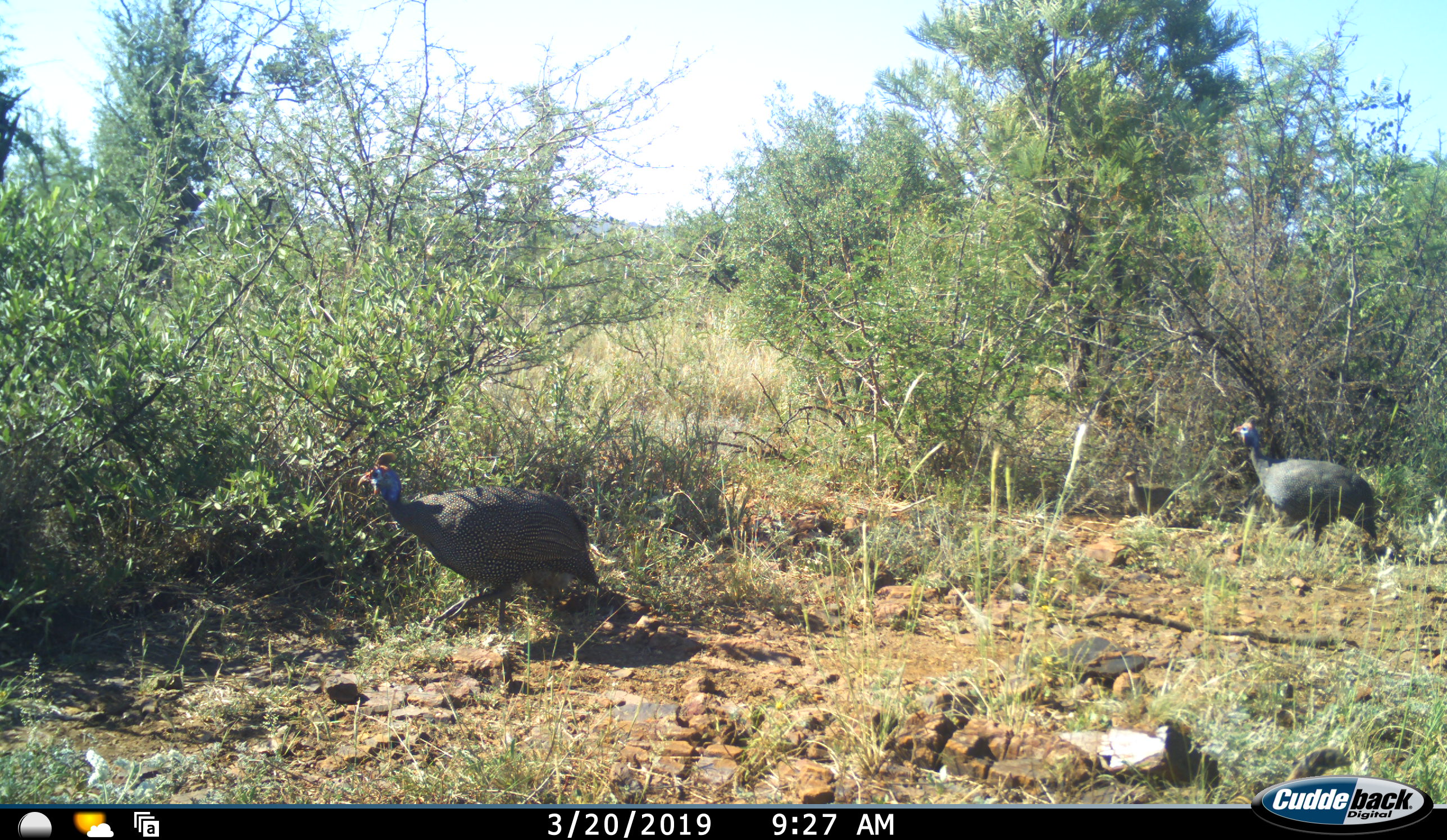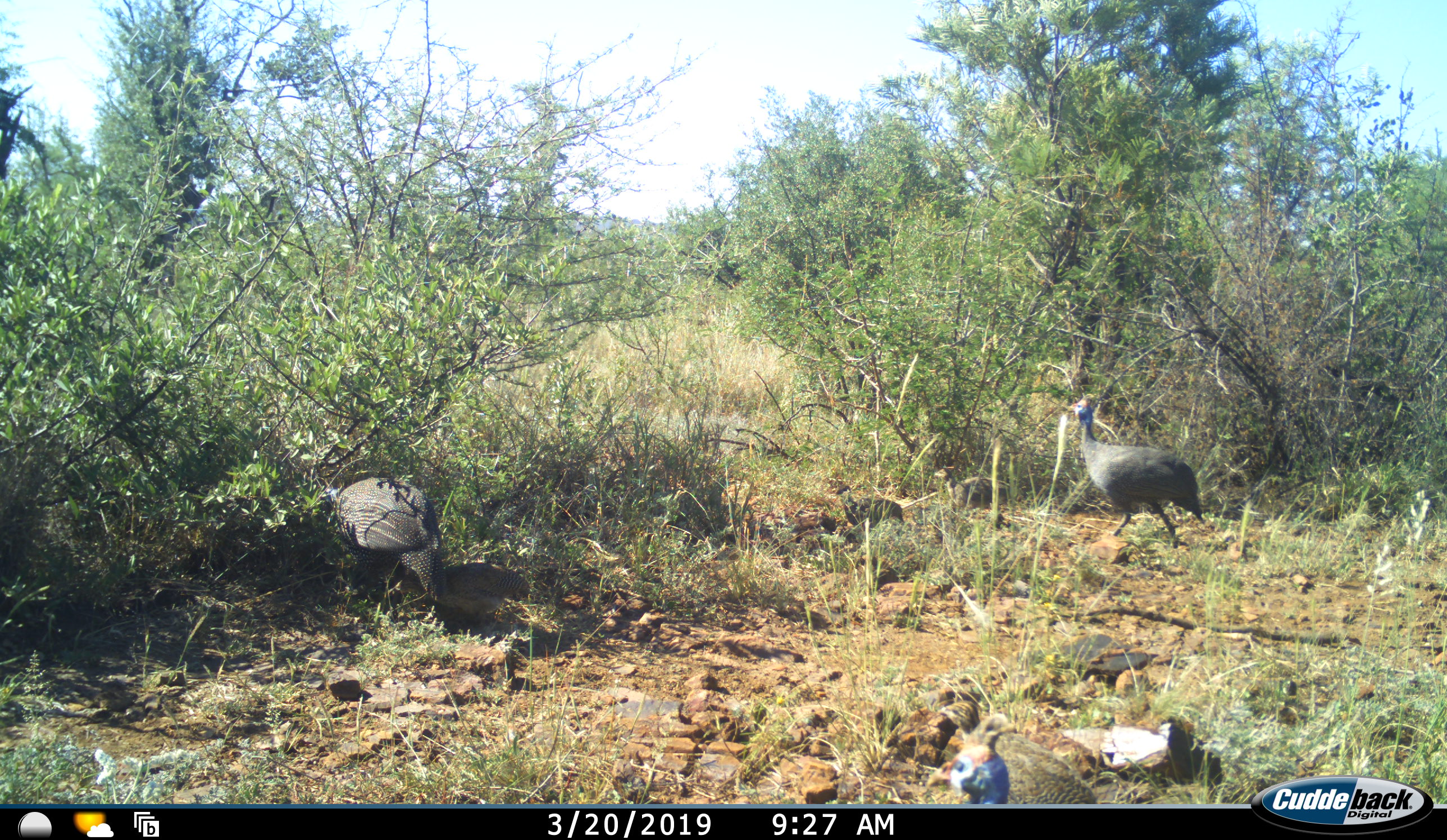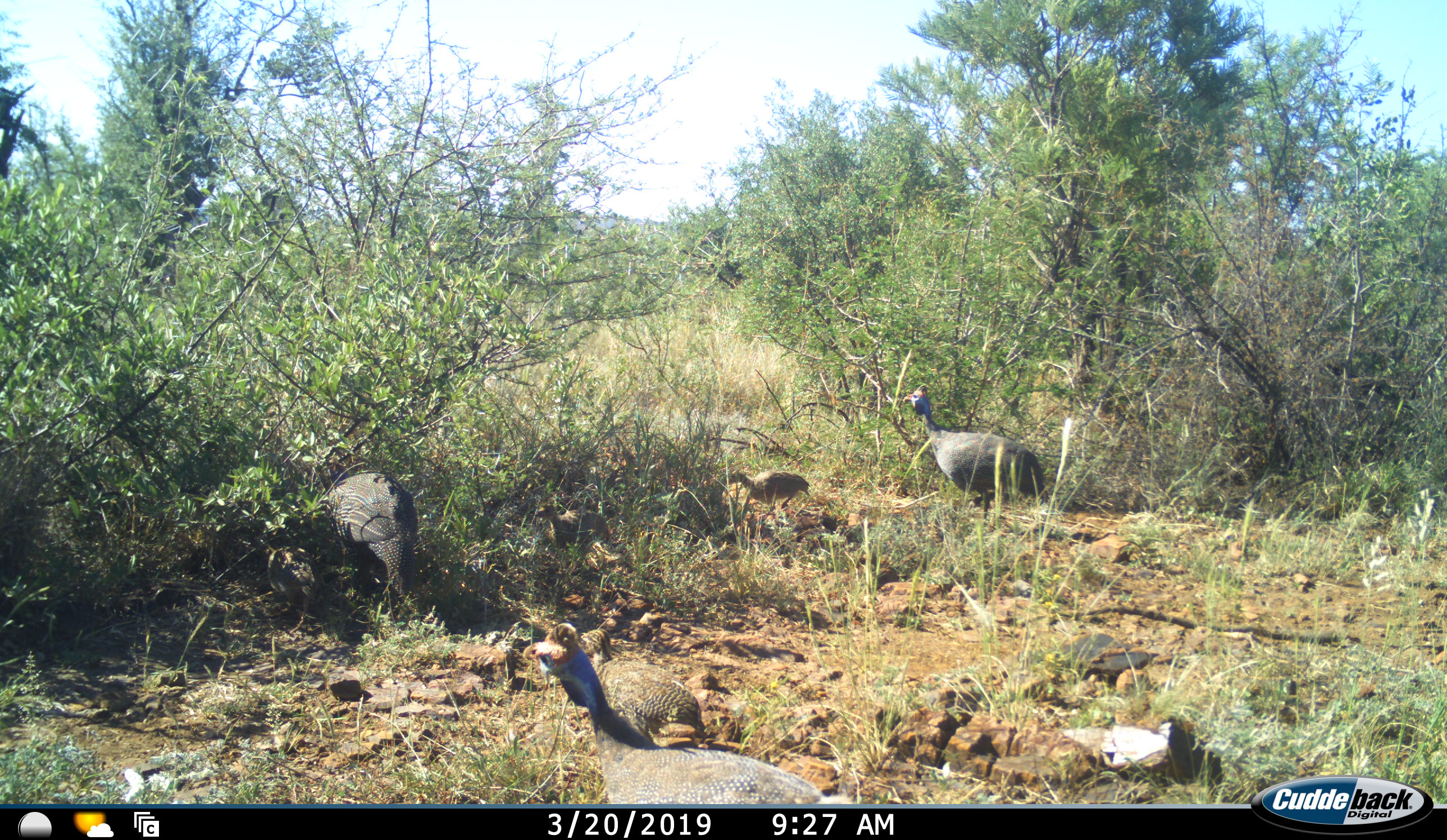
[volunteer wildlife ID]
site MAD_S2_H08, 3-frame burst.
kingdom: Animalia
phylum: Chordata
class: Aves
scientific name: Aves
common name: bird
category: birdother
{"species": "birdother (bird) (Aves)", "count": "4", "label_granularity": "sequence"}